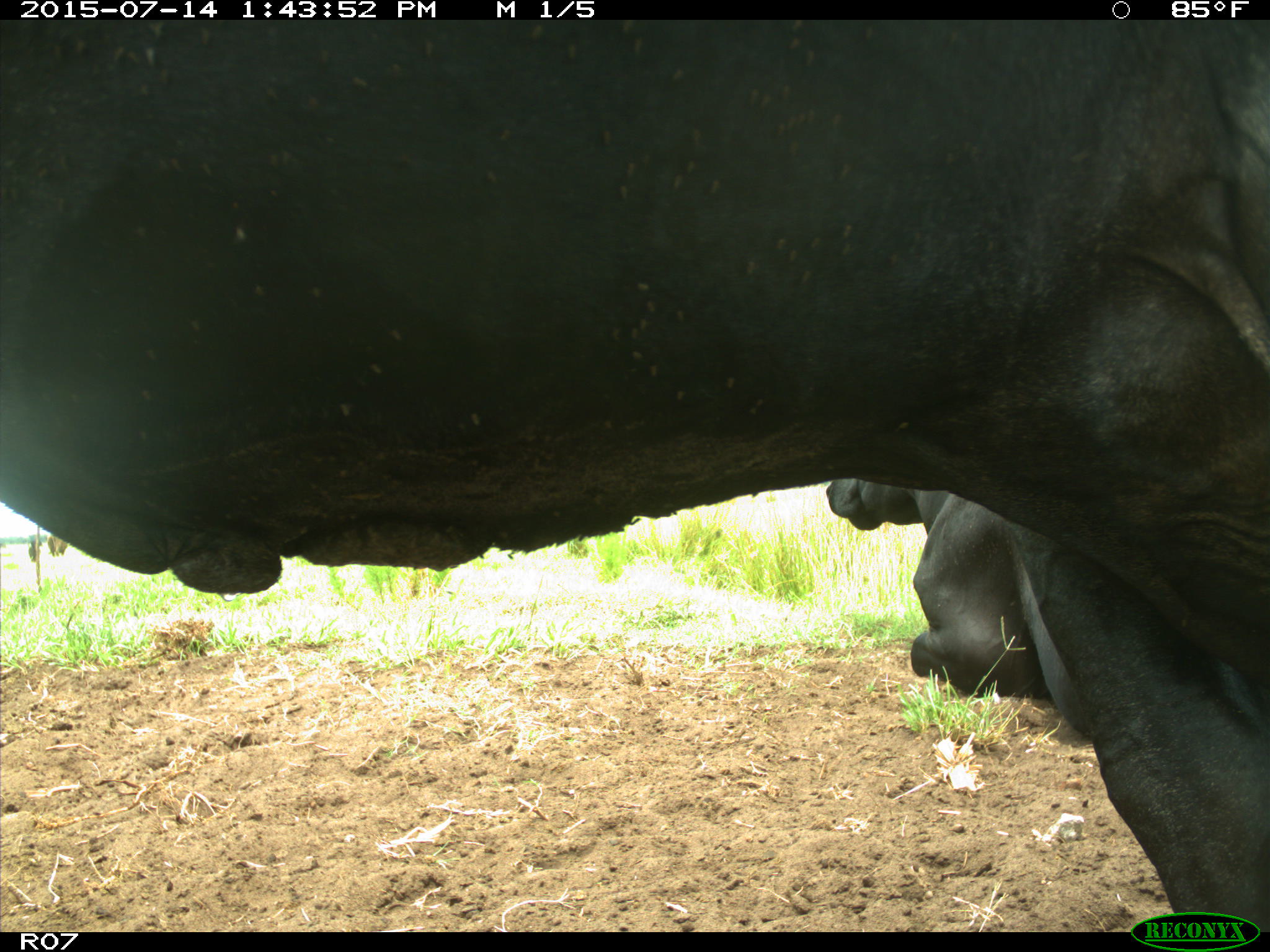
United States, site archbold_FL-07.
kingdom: Animalia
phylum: Chordata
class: Mammalia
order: Artiodactyla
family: Bovidae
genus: Bos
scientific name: Bos taurus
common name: domestic cow